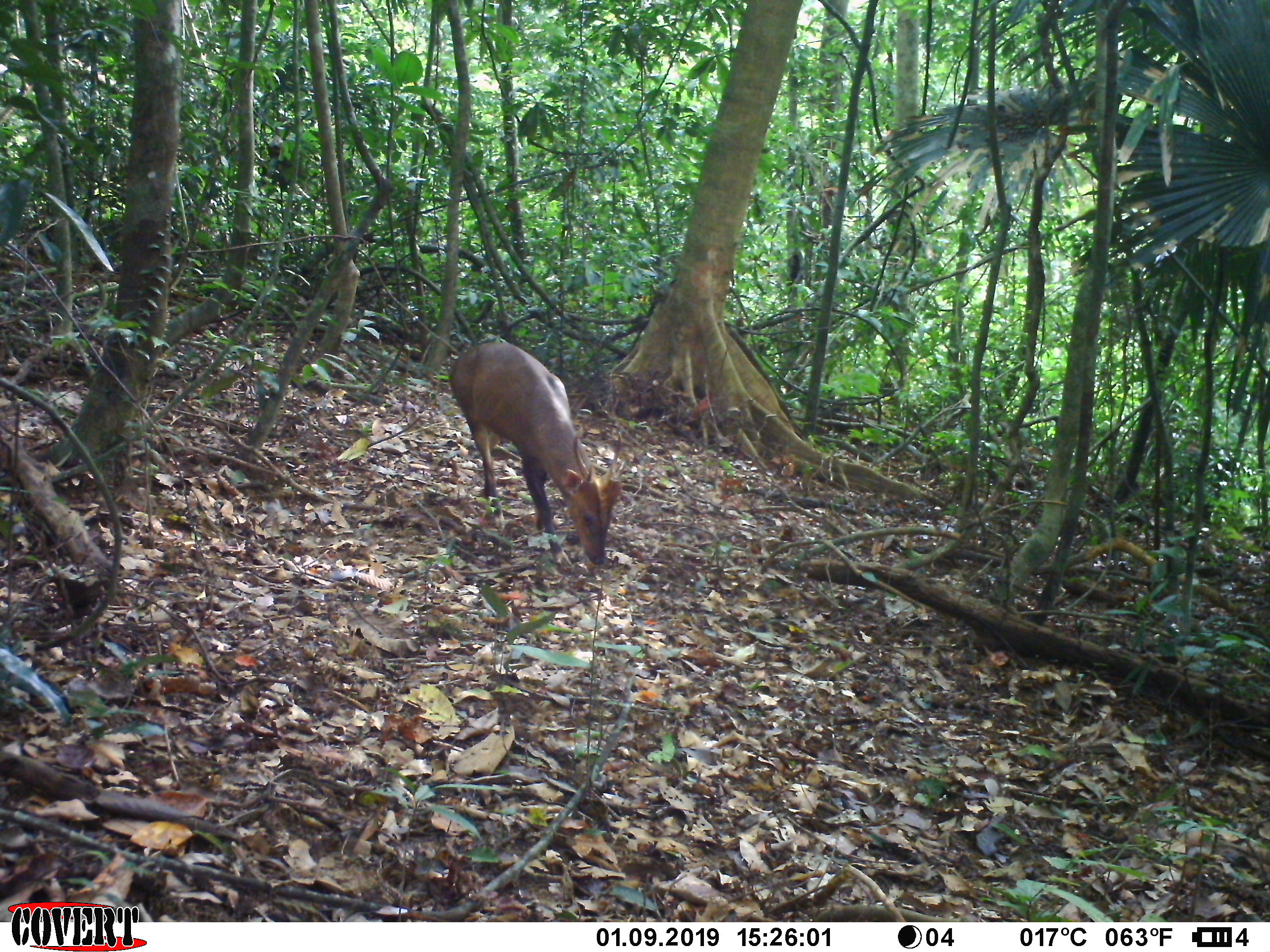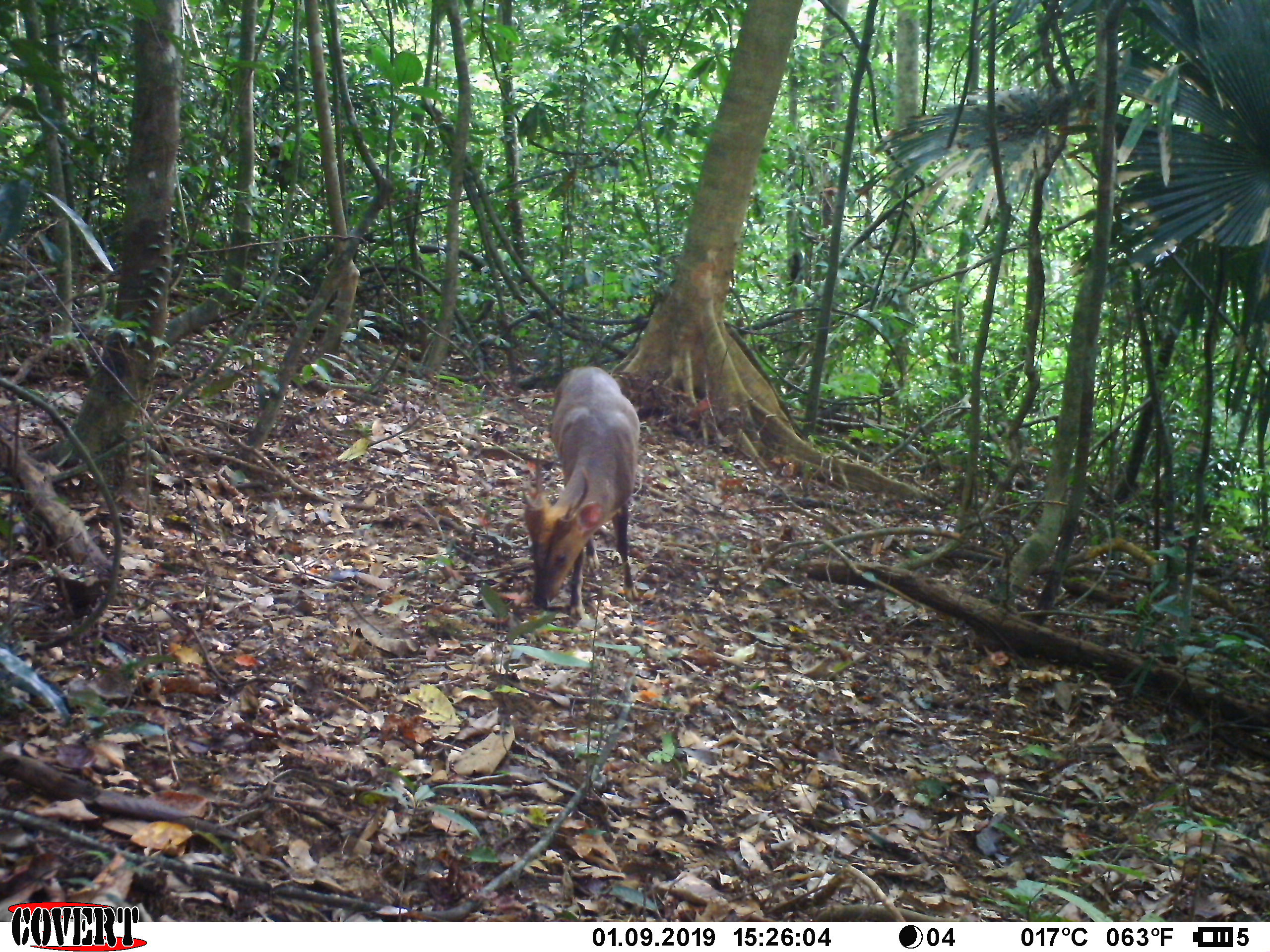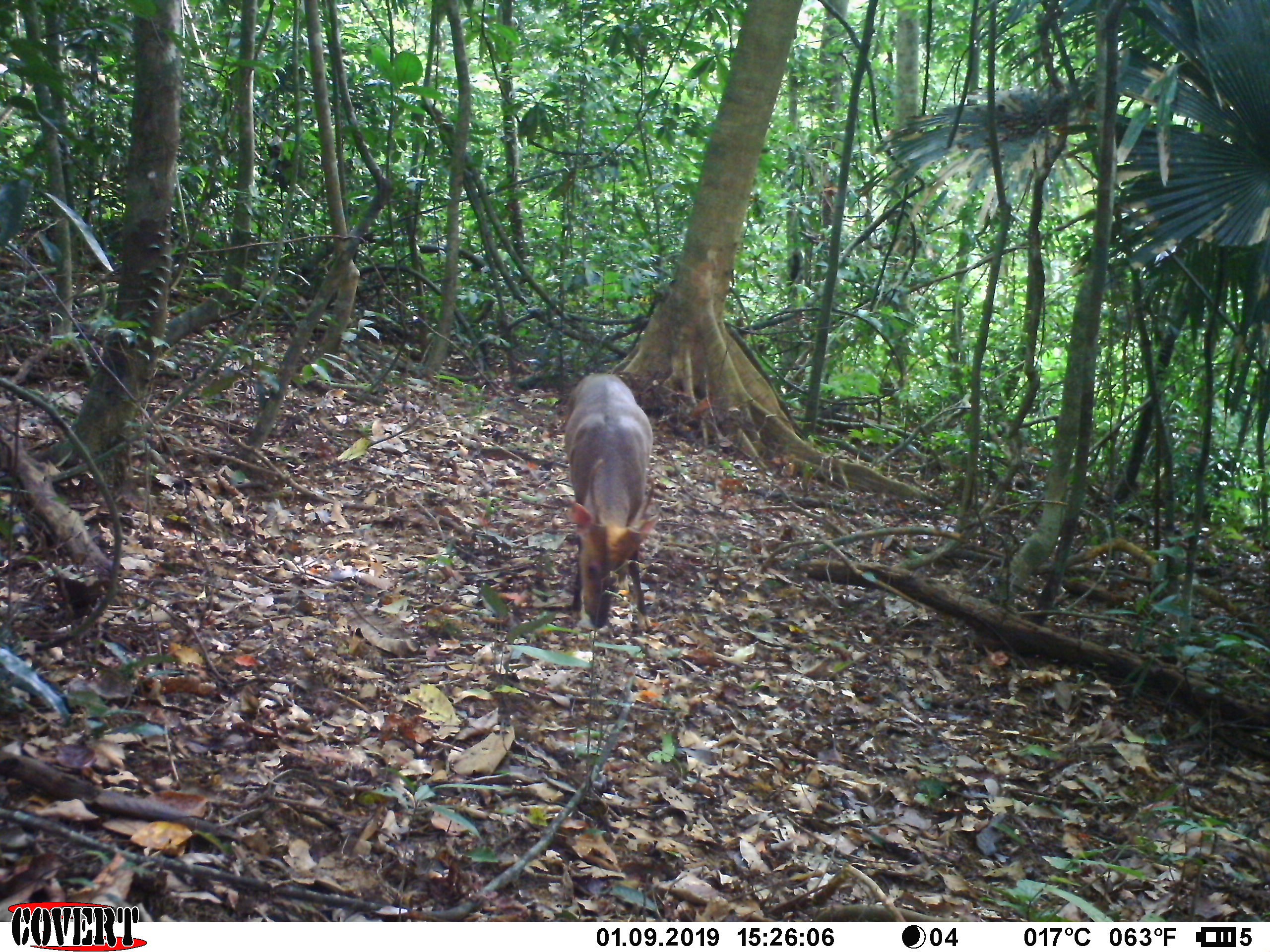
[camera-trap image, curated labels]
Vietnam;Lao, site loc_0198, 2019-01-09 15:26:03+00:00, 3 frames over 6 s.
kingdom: Animalia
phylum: Chordata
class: Mammalia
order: Artiodactyla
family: Cervidae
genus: Muntiacus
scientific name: Muntiacus vuquangensis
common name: large-antlered muntjac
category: large antlered muntjac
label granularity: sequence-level